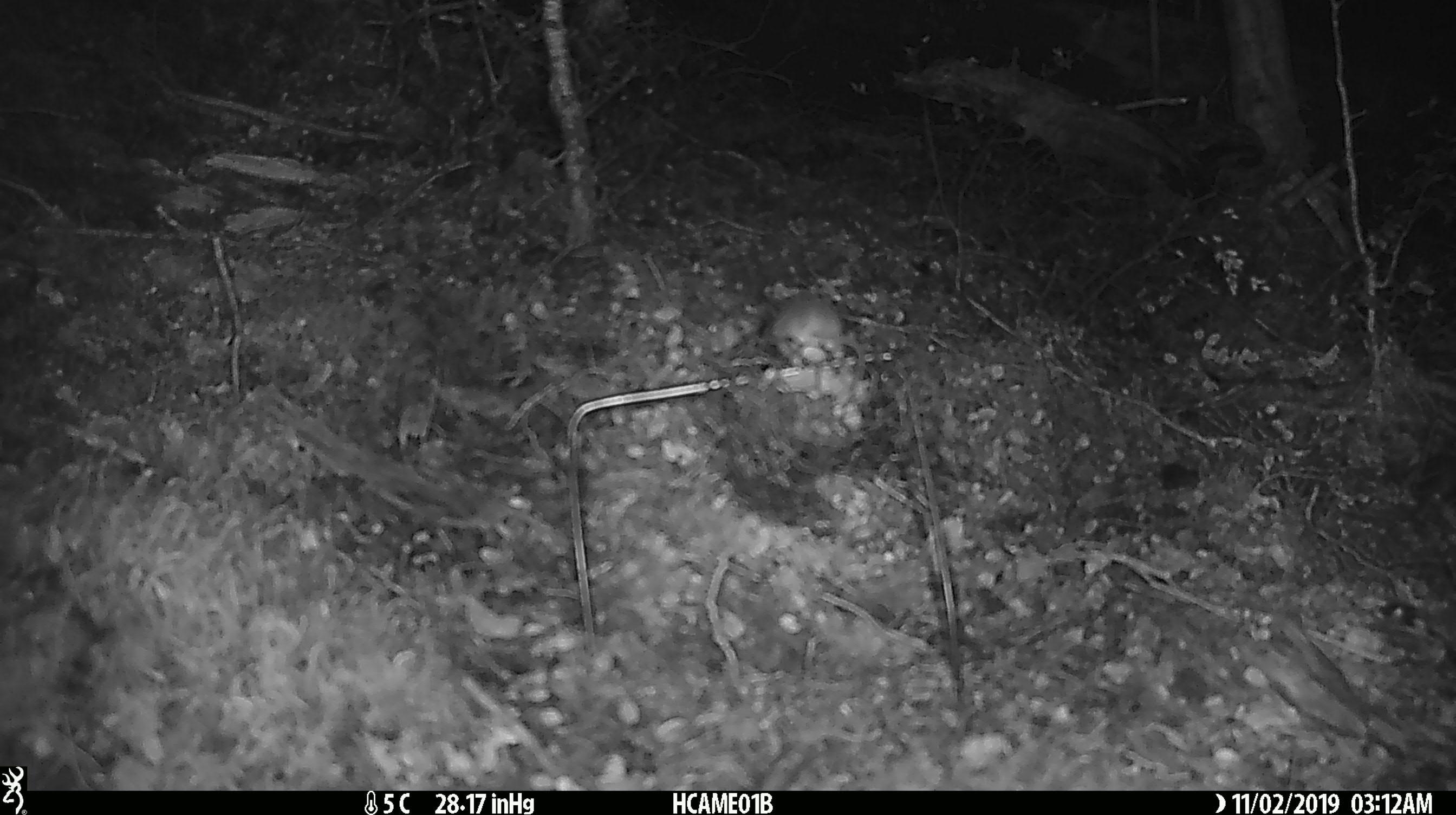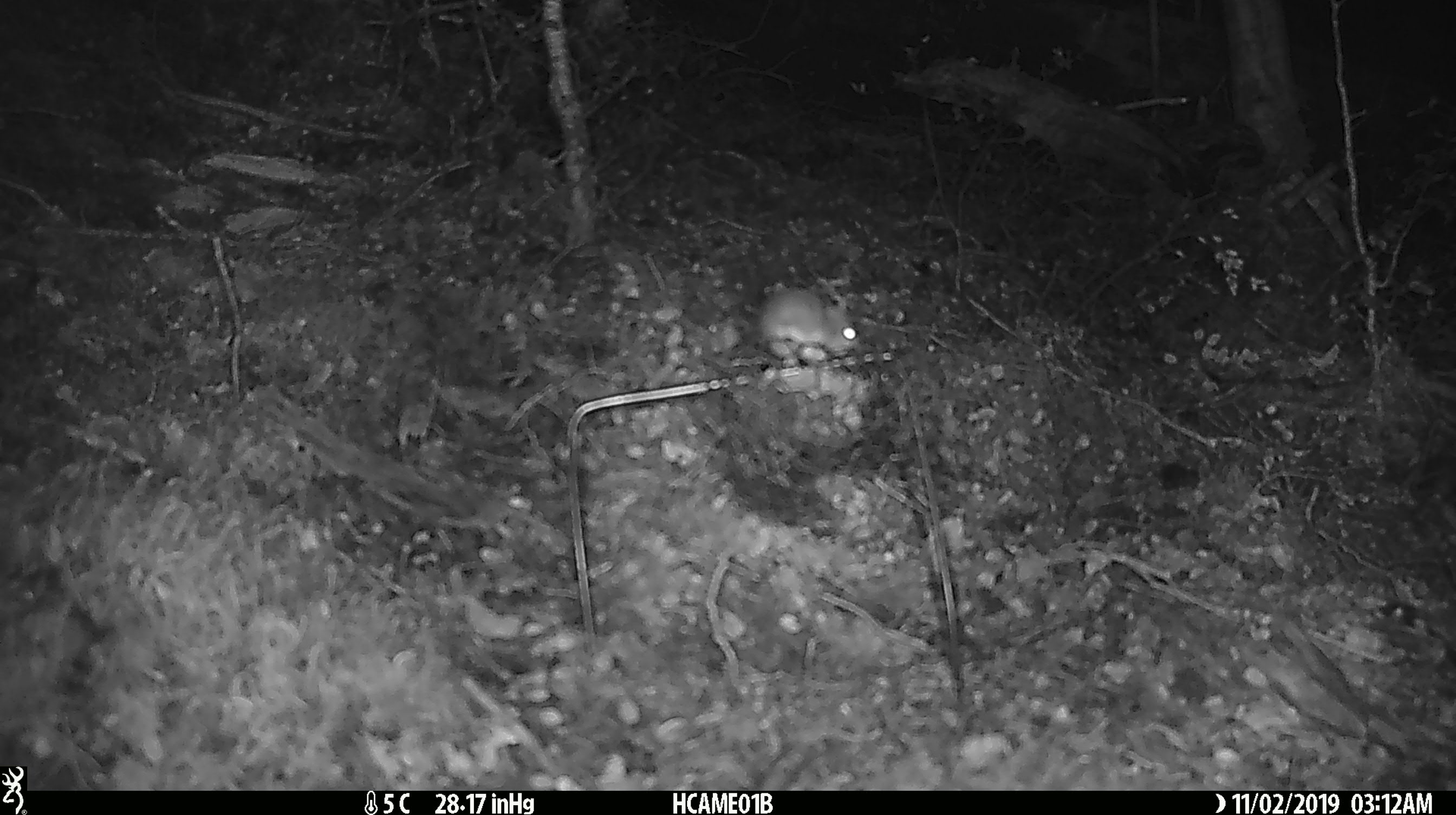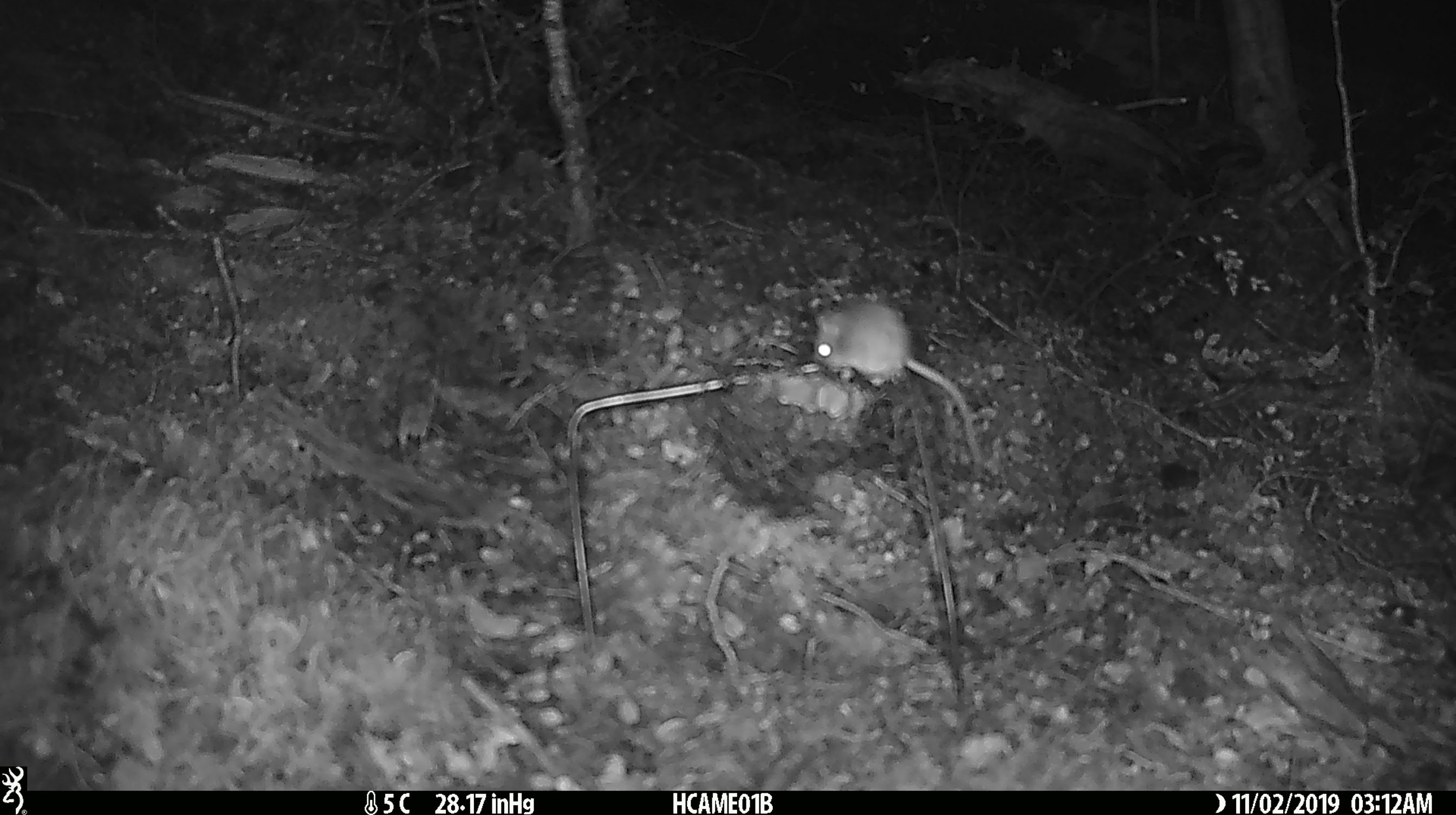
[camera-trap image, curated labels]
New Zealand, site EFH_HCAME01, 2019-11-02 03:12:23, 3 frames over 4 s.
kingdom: Animalia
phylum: Chordata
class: Mammalia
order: Rodentia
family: Muridae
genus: Mus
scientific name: Mus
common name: mouse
Mouse (Mus).